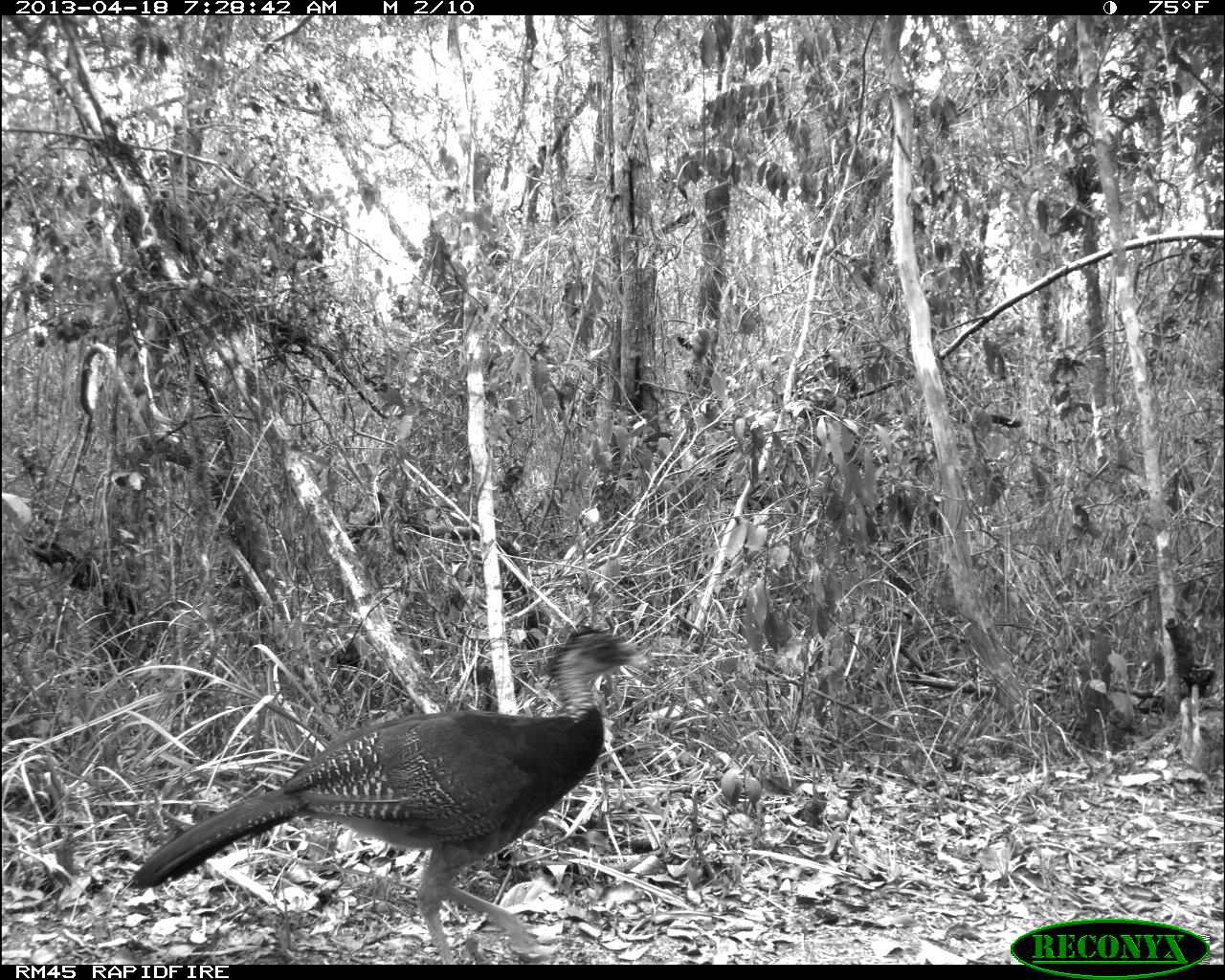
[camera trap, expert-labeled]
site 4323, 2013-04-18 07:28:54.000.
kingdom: Animalia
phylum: Chordata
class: Aves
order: Galliformes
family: Cracidae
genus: Crax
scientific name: Crax rubra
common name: great curassow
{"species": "Crax rubra (great curassow)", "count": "1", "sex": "female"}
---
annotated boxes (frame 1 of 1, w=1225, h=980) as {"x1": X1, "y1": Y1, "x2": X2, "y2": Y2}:
crax rubra: {"x1": 128, "y1": 621, "x2": 653, "y2": 964}